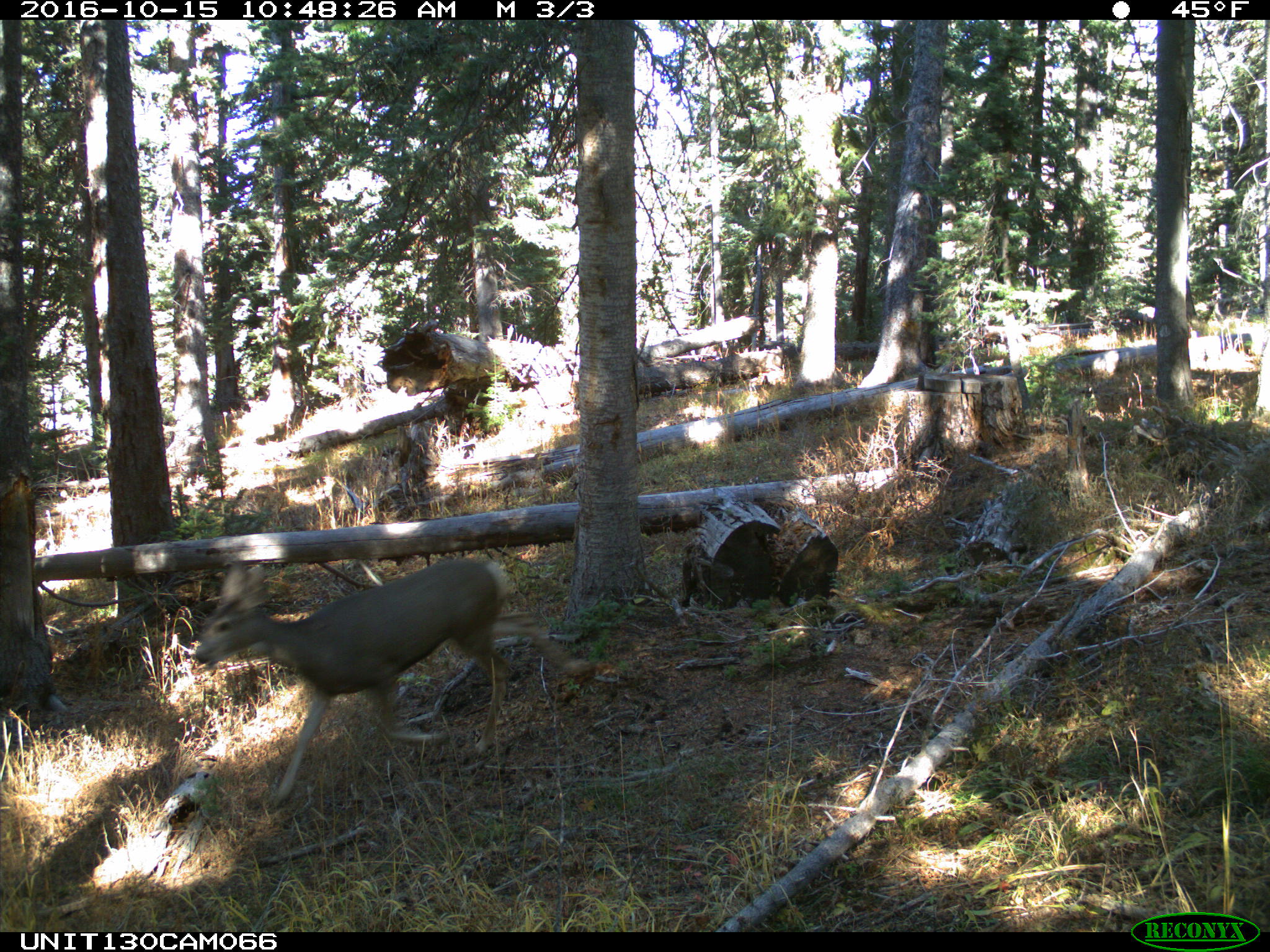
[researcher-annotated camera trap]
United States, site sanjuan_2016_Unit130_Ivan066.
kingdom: Animalia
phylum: Chordata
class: Mammalia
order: Artiodactyla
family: Cervidae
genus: Odocoileus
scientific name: Odocoileus hemionus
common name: mule deer